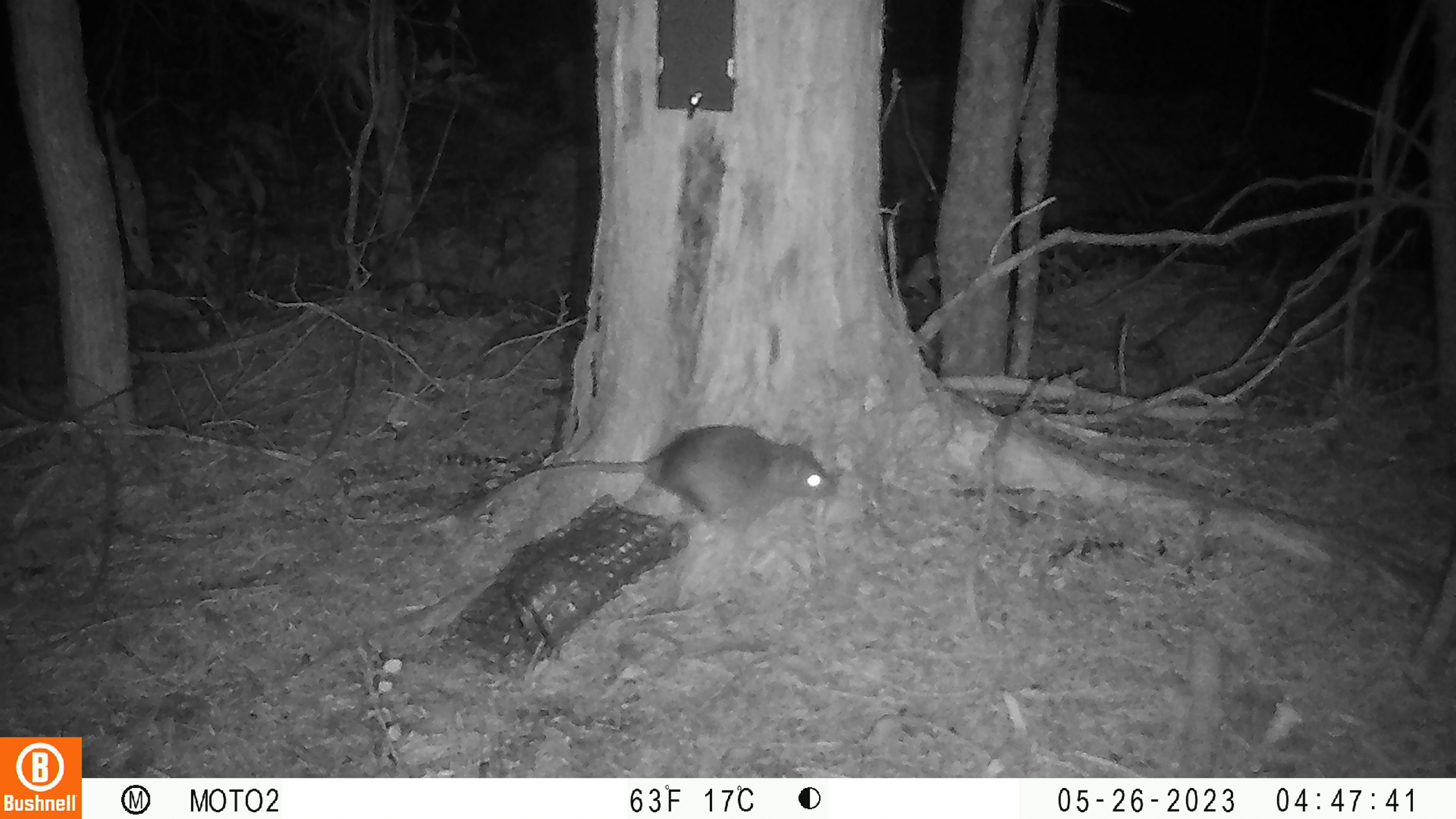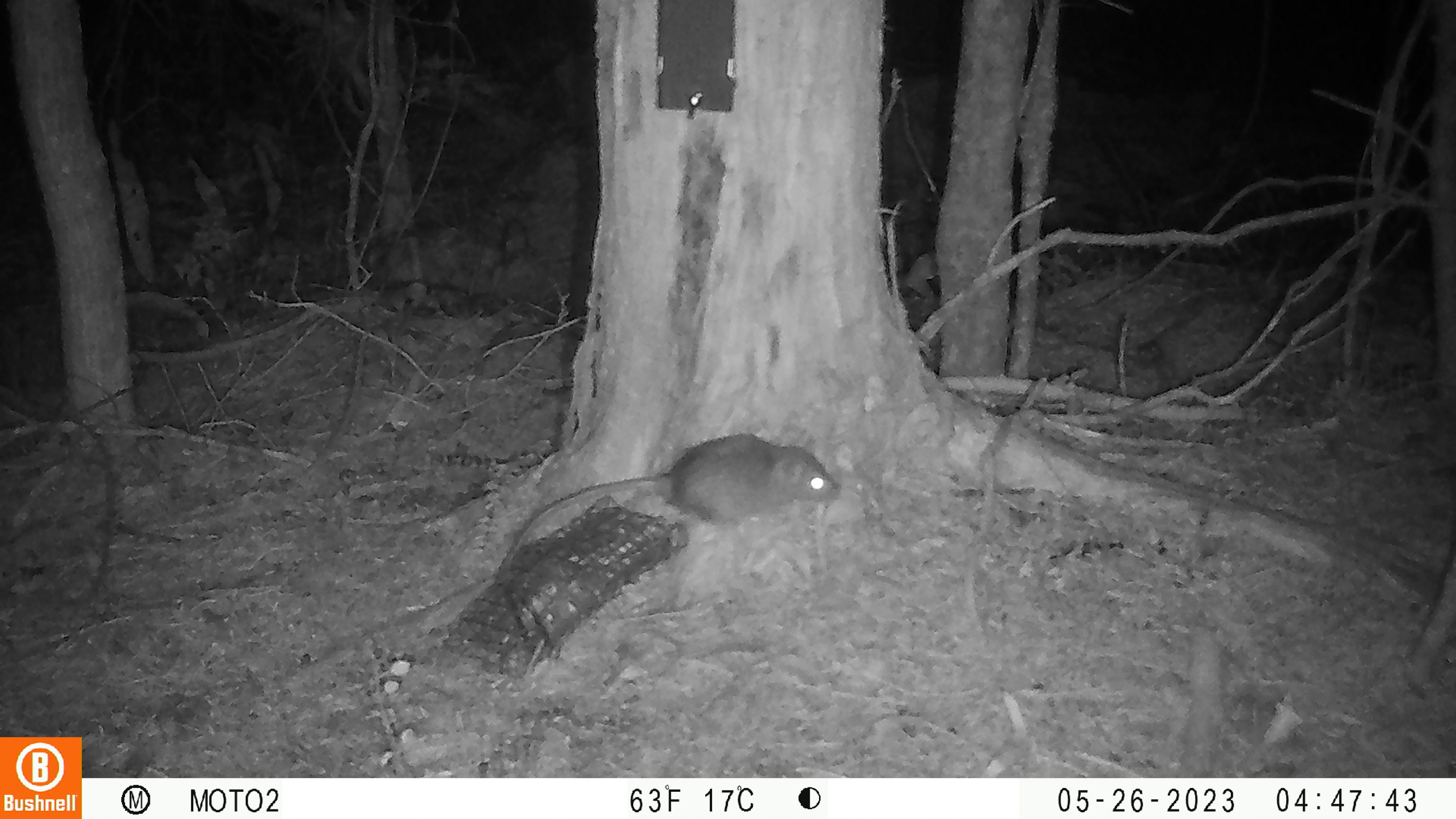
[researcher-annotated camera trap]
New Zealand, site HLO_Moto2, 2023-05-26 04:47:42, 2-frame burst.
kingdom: Animalia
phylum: Chordata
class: Mammalia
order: Rodentia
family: Muridae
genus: Rattus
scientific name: Rattus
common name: rat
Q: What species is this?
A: Rat (Rattus).